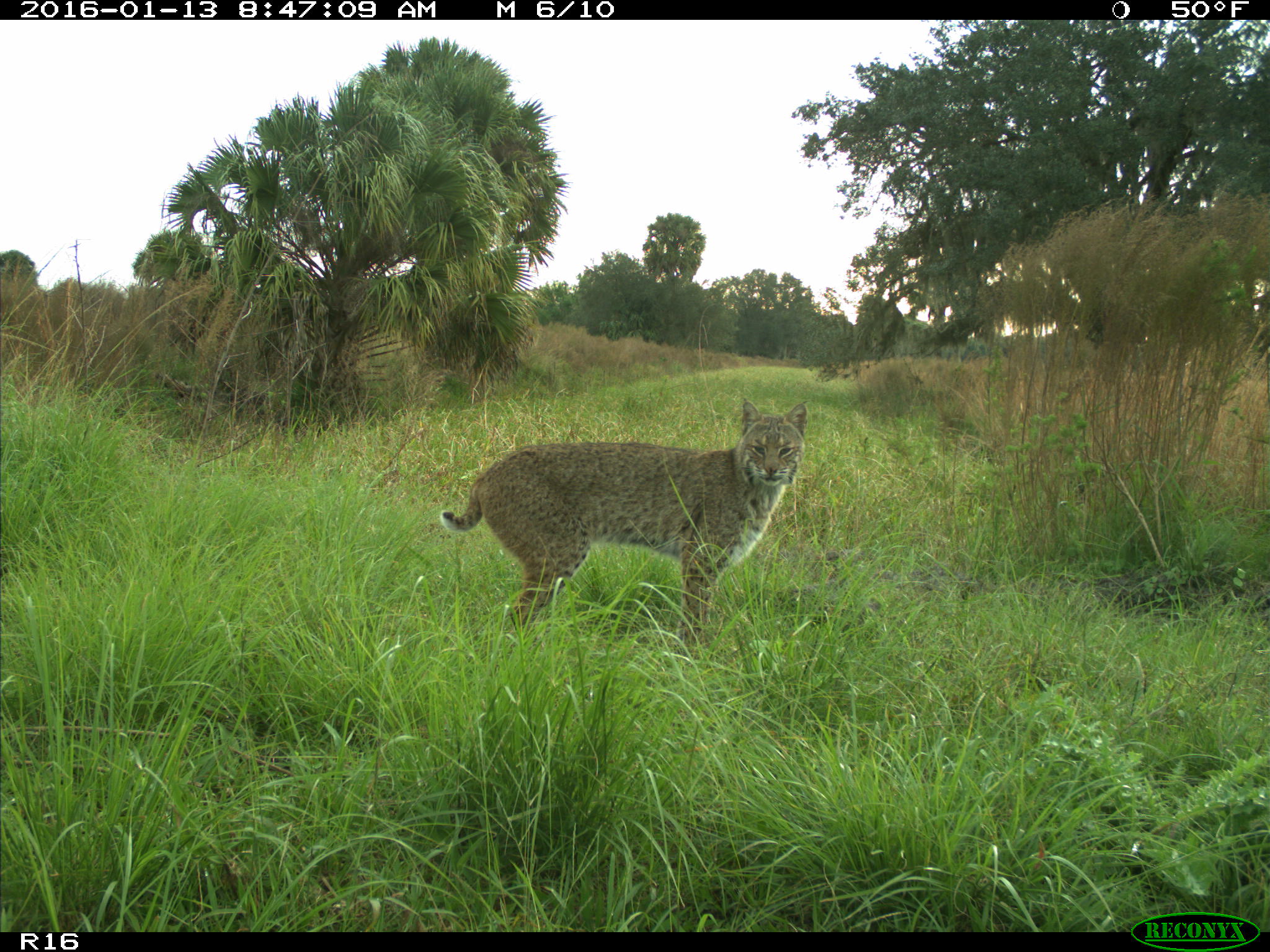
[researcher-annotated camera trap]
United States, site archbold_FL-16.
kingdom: Animalia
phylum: Chordata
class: Mammalia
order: Carnivora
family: Felidae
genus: Lynx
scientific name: Lynx rufus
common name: bobcat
Lynx rufus (bobcat).